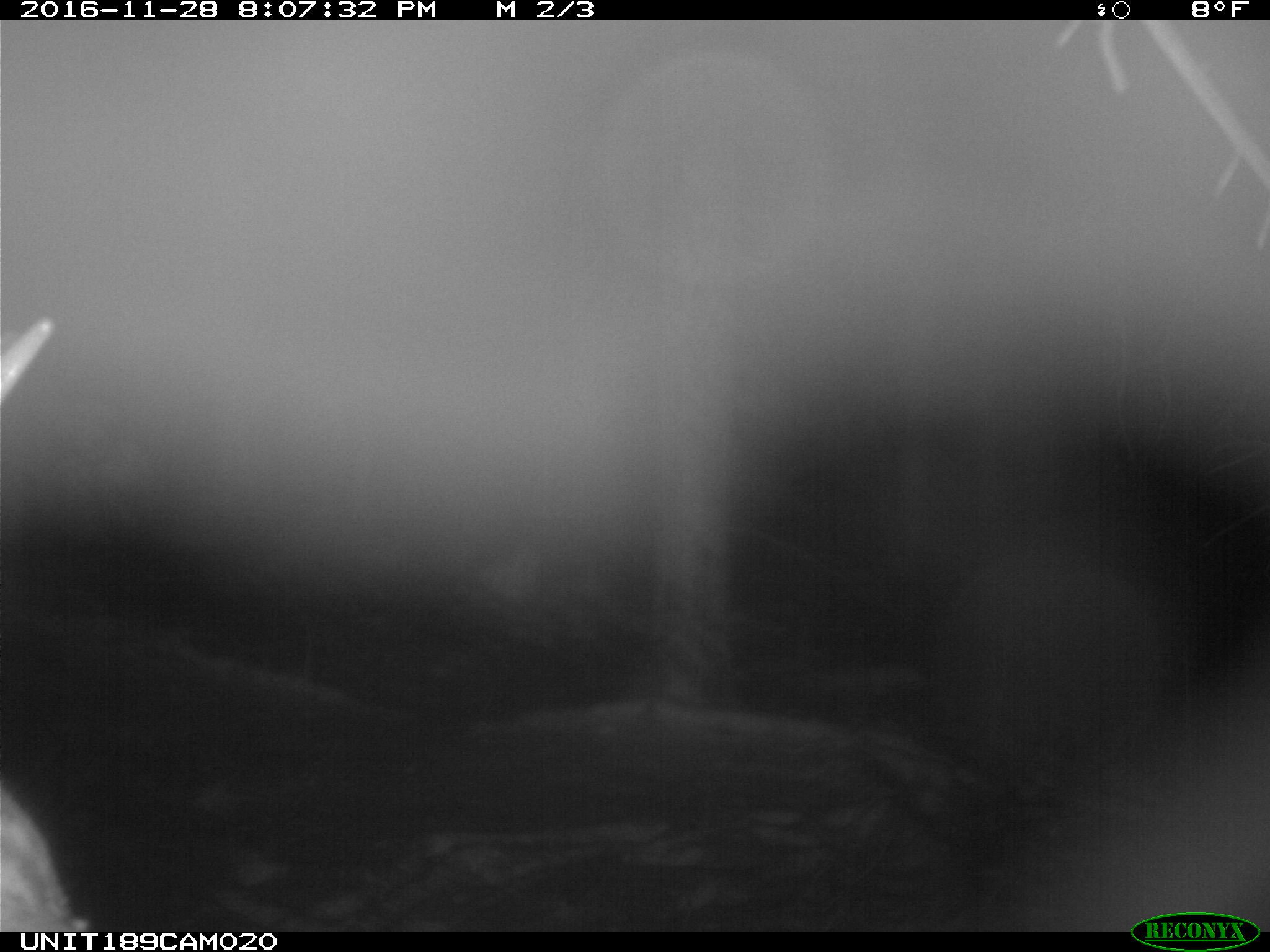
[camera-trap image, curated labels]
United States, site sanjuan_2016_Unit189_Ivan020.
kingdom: Animalia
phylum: Chordata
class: Mammalia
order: Artiodactyla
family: Cervidae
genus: Cervus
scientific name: Cervus elaphus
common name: red deer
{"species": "Cervus elaphus (red deer)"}